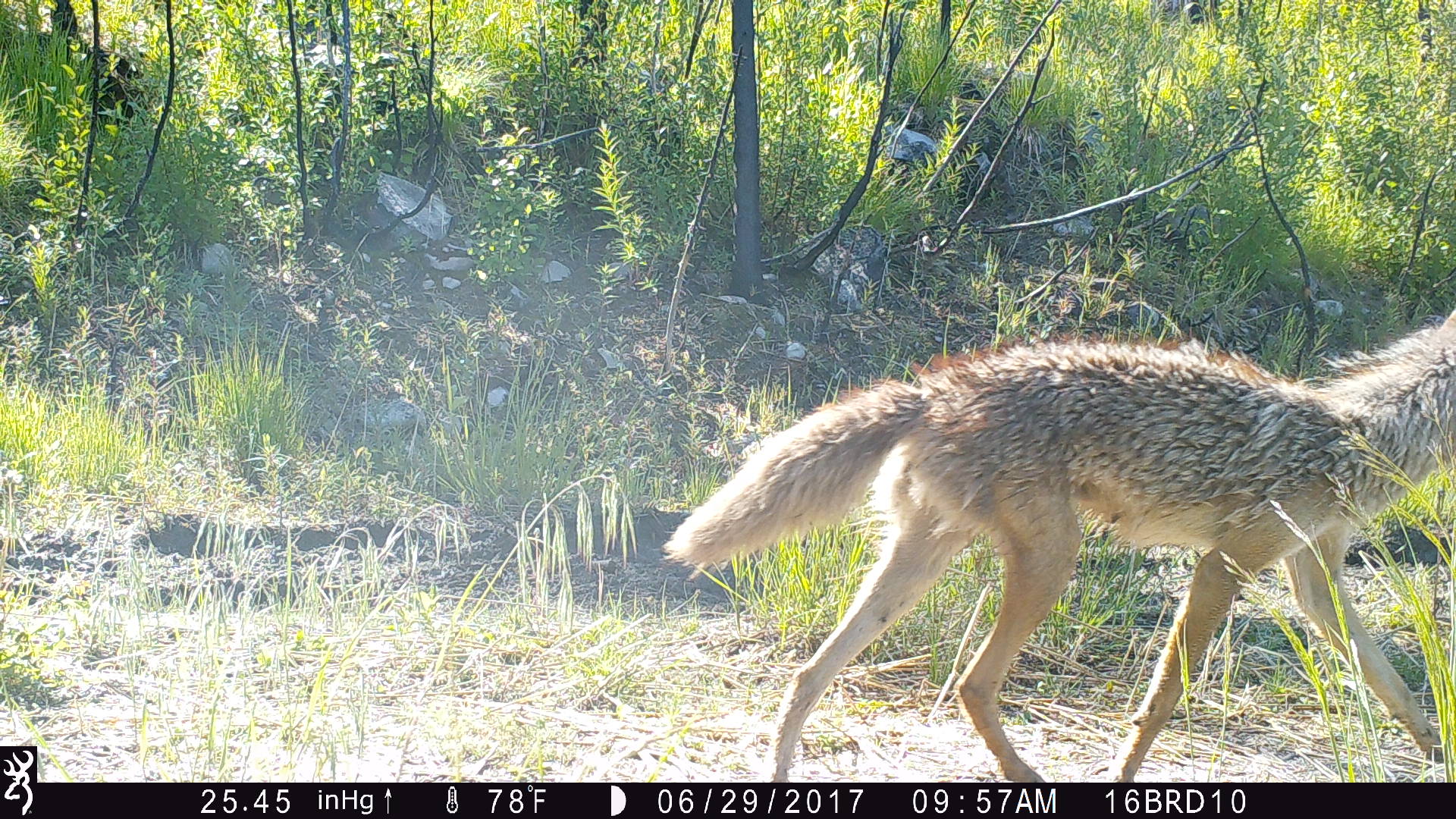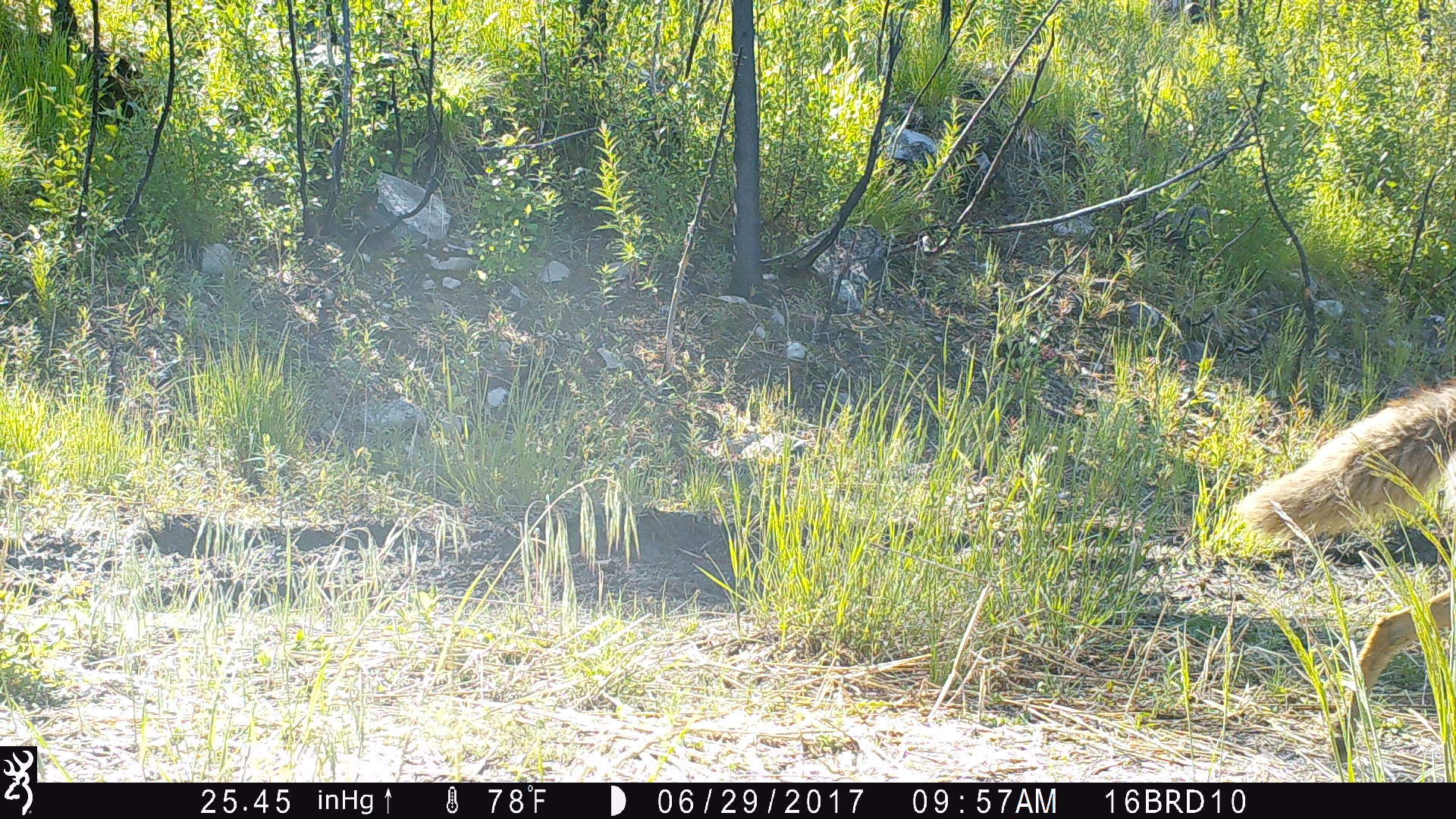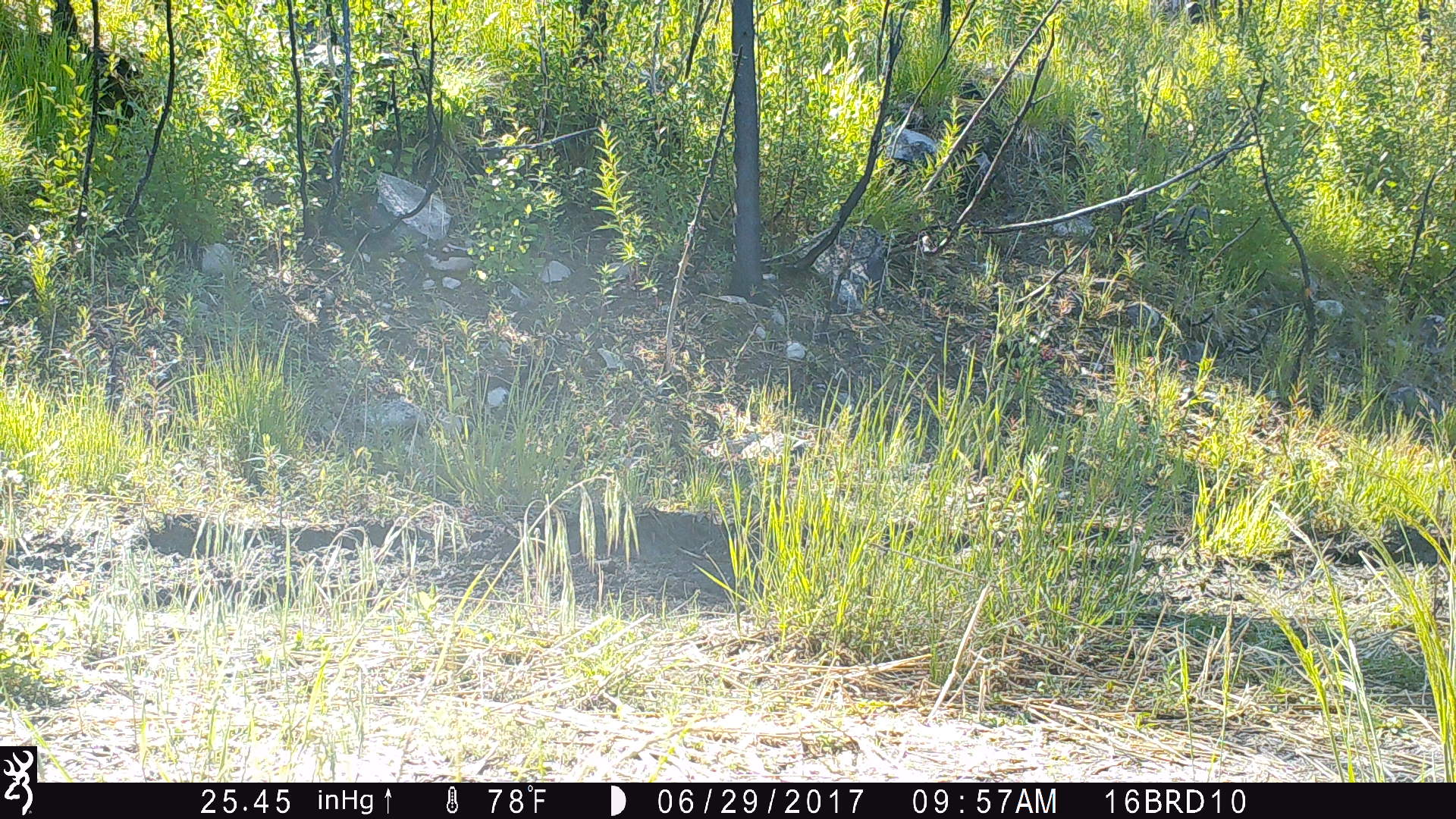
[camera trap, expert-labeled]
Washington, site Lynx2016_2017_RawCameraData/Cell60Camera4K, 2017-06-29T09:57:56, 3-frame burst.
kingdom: Animalia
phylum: Chordata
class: Mammalia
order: Carnivora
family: Canidae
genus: Canis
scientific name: Canis latrans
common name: coyote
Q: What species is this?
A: Canis latrans (coyote).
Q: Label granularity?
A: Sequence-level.